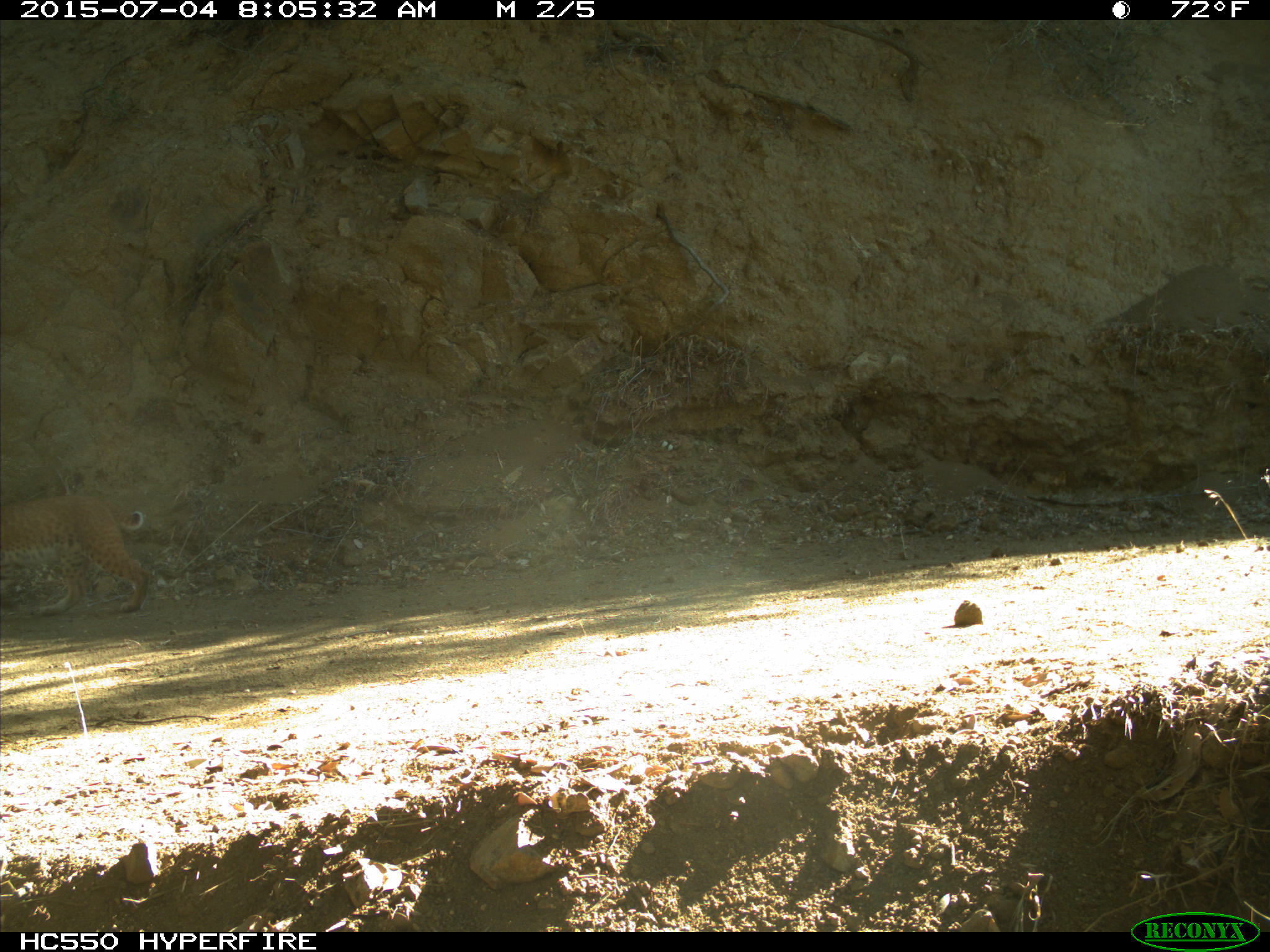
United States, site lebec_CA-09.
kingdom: Animalia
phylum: Chordata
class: Mammalia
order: Carnivora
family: Felidae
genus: Lynx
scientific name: Lynx rufus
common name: bobcat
Lynx rufus (bobcat).